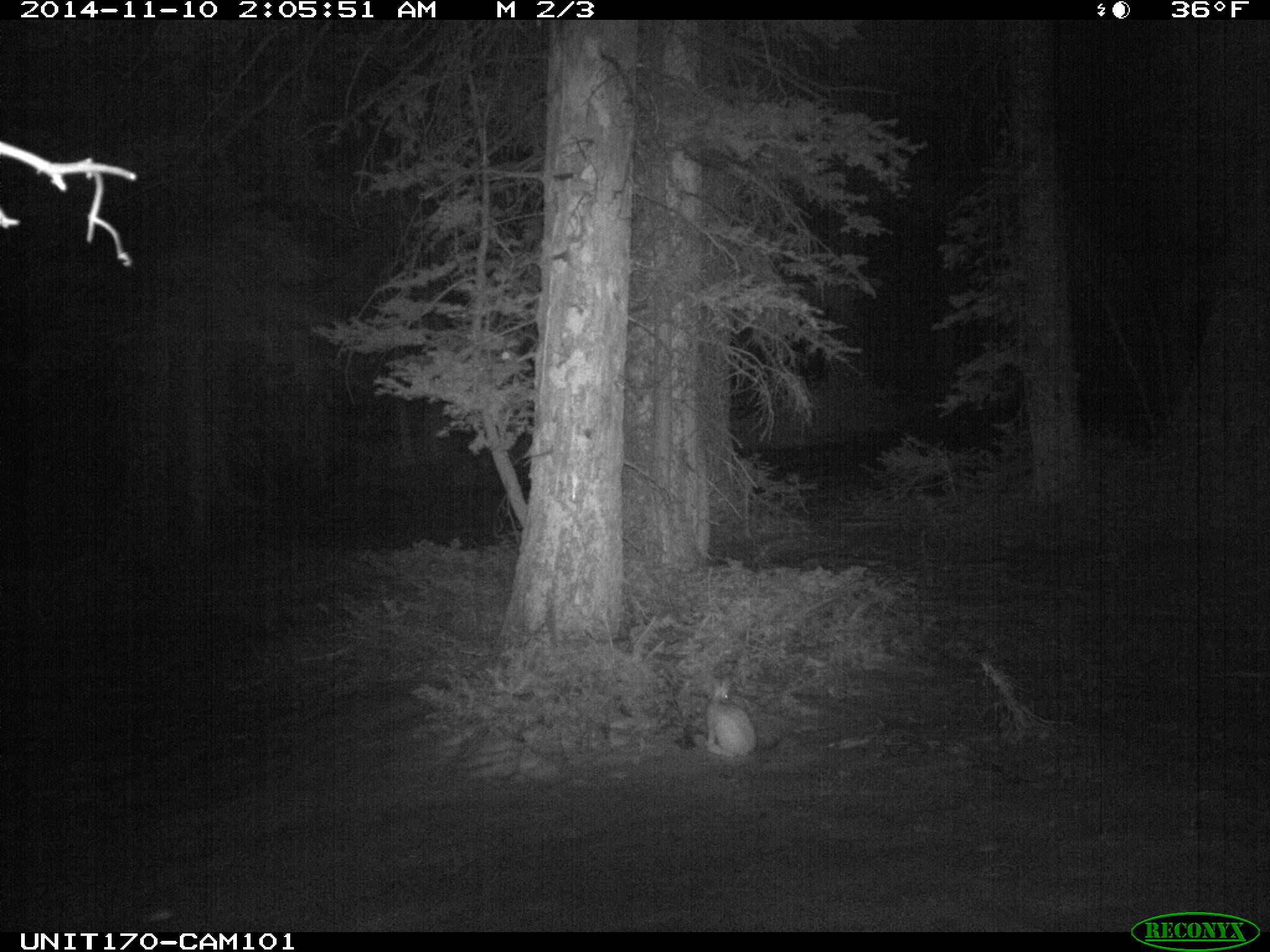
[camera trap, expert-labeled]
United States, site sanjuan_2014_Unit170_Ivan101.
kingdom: Animalia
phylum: Chordata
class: Mammalia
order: Lagomorpha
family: Leporidae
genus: Lepus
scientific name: Lepus americanus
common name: snowshoe hare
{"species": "Lepus americanus (snowshoe hare)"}